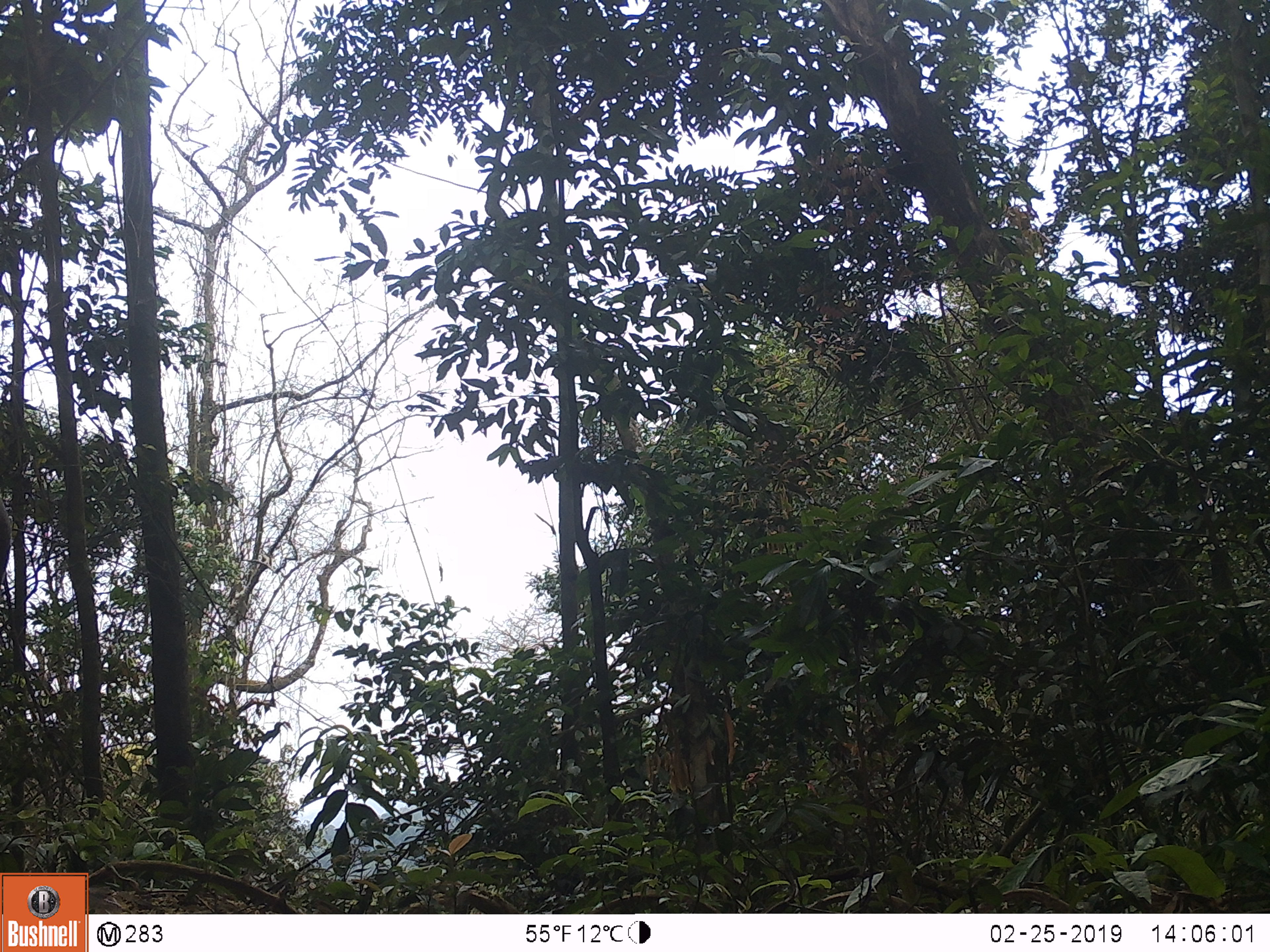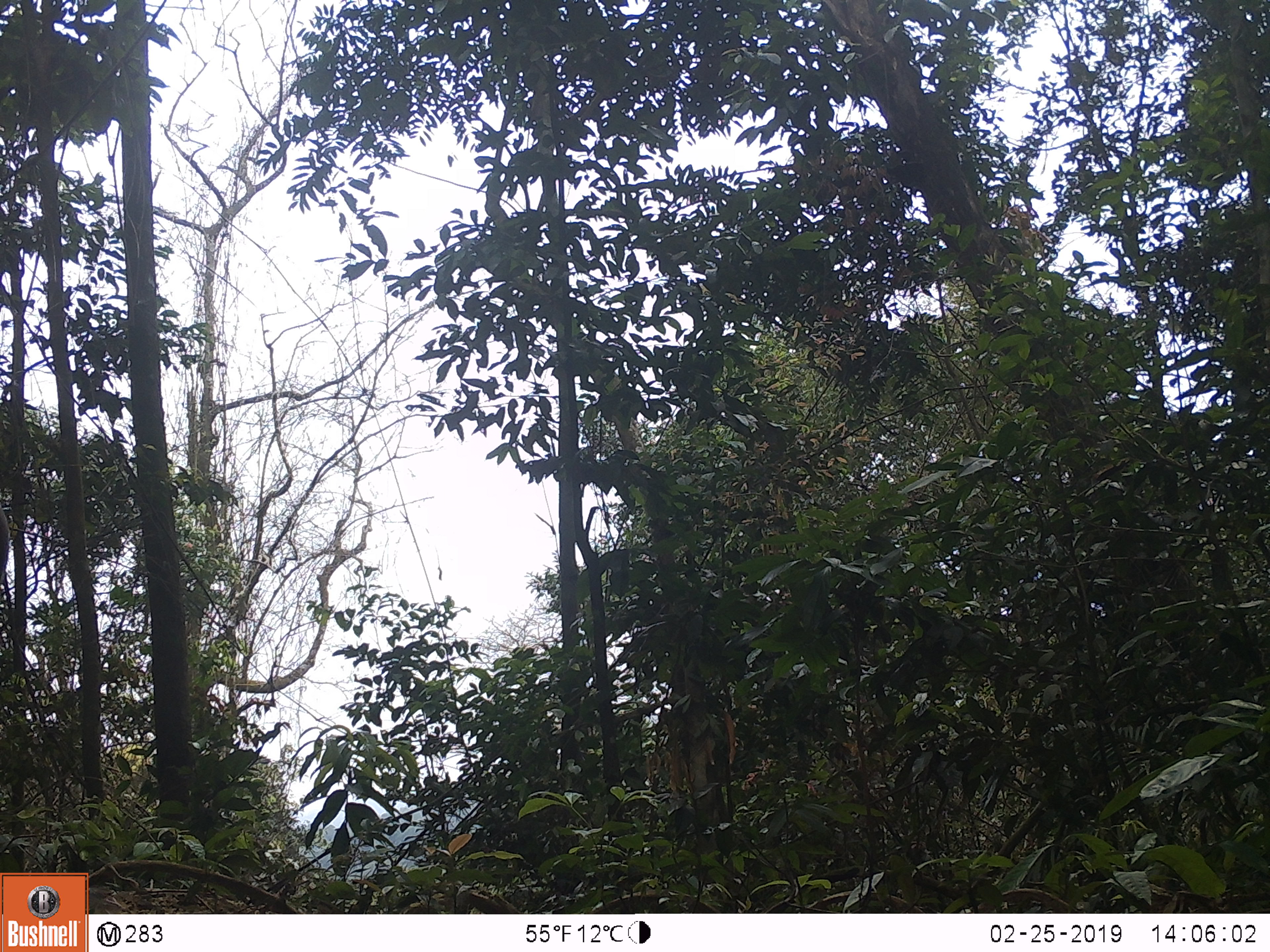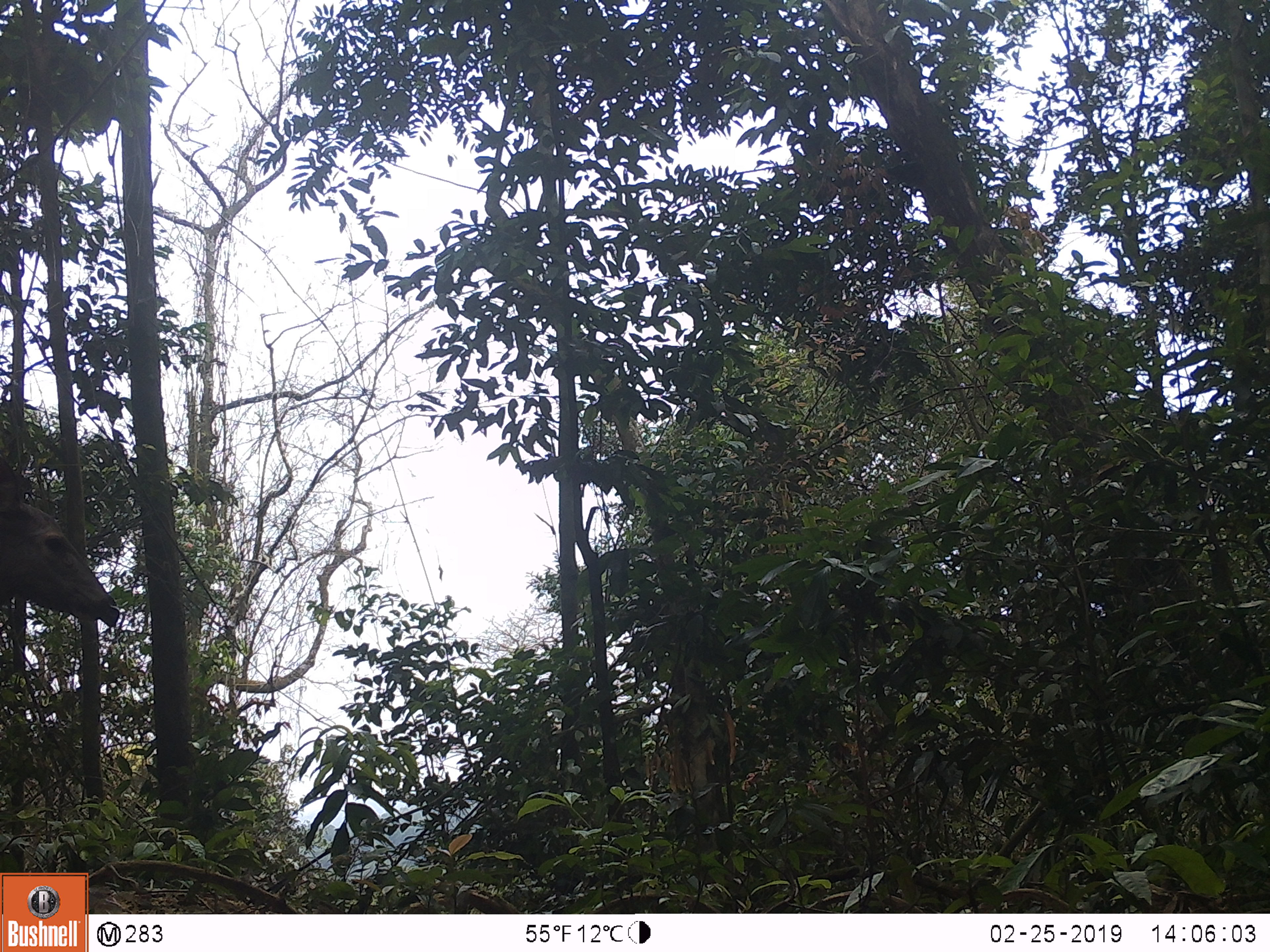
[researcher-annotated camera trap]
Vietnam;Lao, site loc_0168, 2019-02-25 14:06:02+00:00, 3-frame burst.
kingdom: Animalia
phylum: Chordata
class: Mammalia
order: Artiodactyla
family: Cervidae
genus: Rusa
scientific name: Rusa unicolor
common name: sambar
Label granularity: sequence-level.